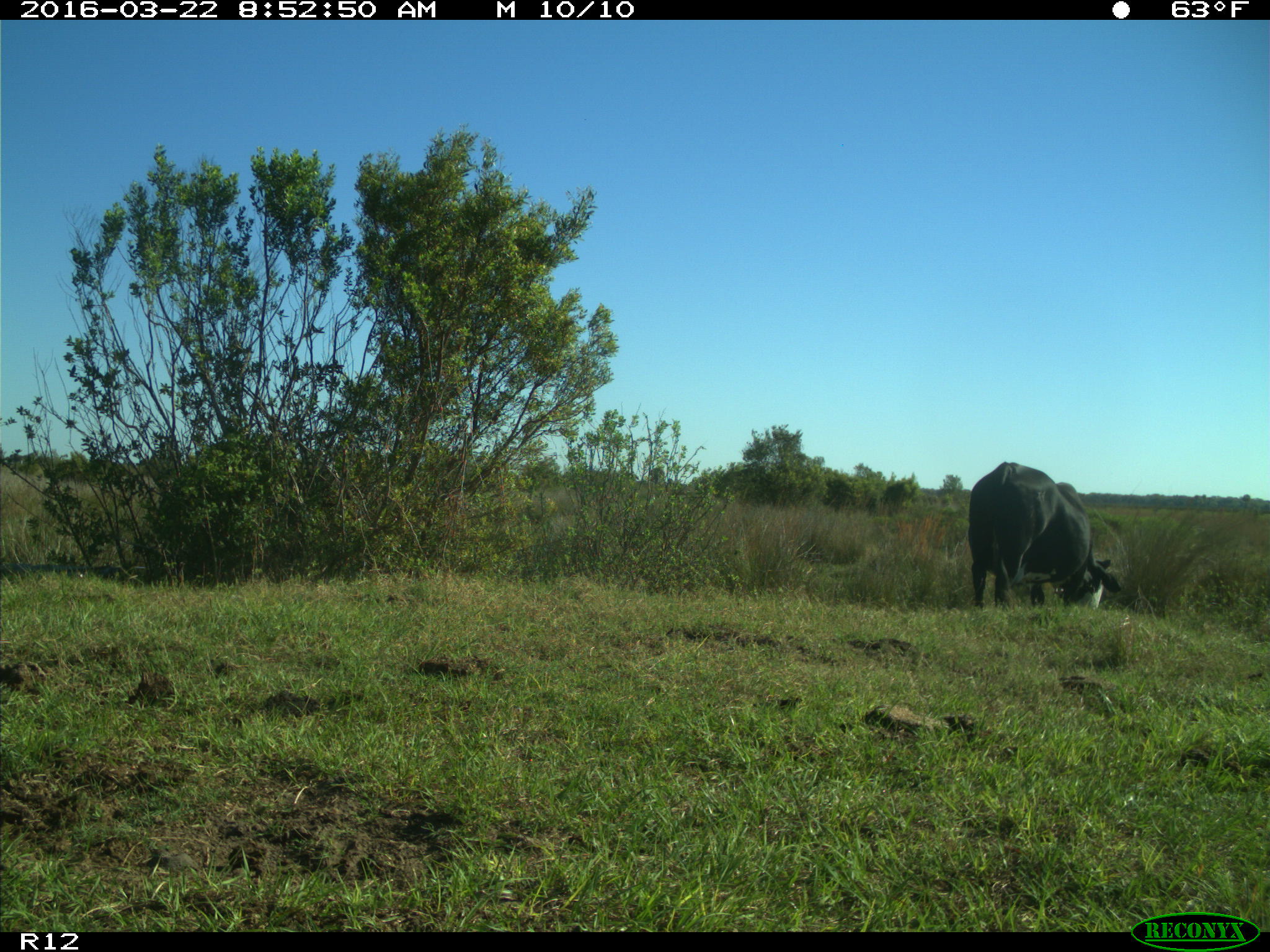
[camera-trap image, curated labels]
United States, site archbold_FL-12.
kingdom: Animalia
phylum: Chordata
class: Mammalia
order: Artiodactyla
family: Bovidae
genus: Bos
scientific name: Bos taurus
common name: domestic cow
Bos taurus (domestic cow).